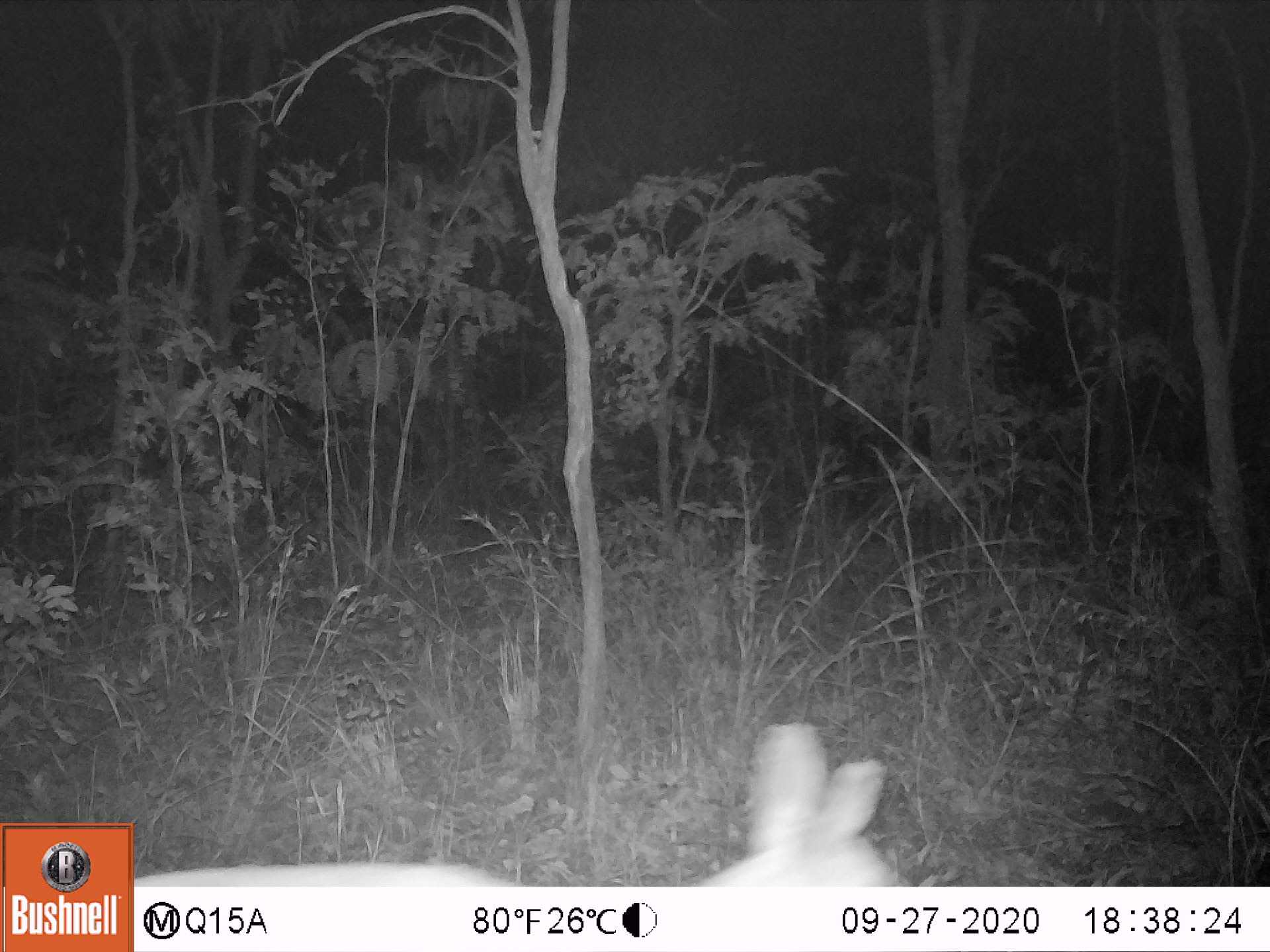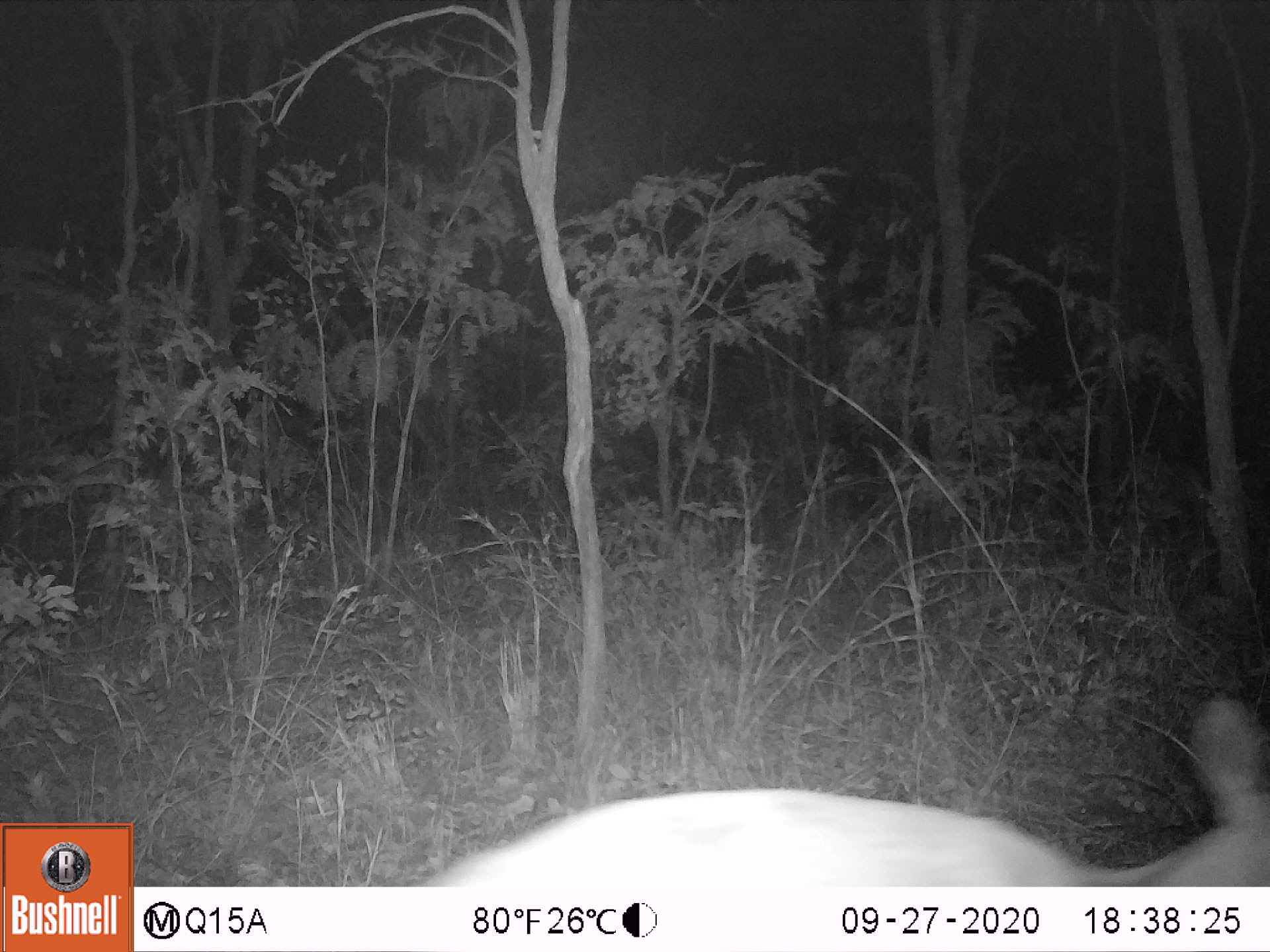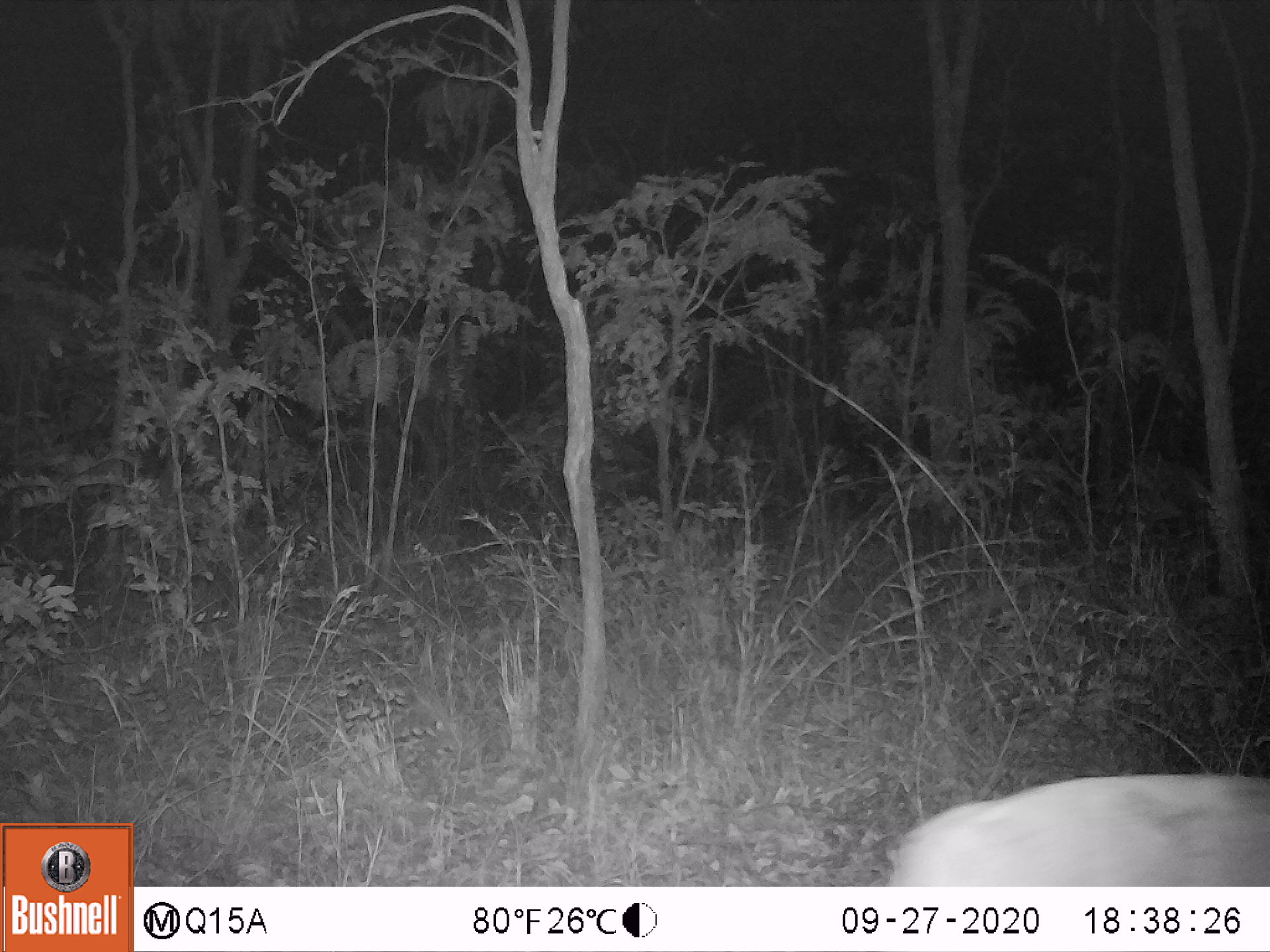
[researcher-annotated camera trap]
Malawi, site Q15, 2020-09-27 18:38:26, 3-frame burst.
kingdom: Animalia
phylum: Chordata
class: Mammalia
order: Artiodactyla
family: Bovidae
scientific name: Antilopinae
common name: small antelope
Small antelope (Antilopinae), count 1.